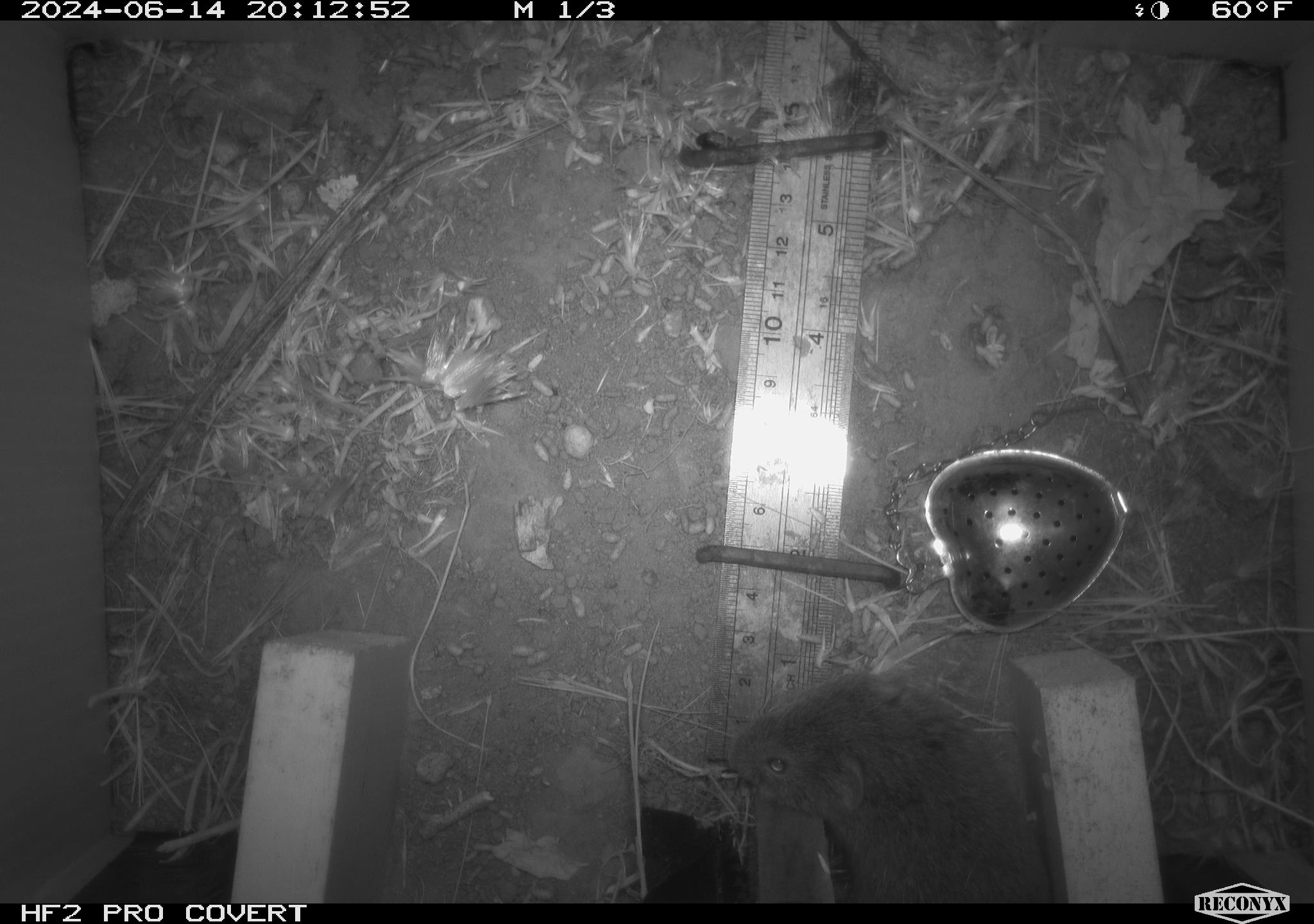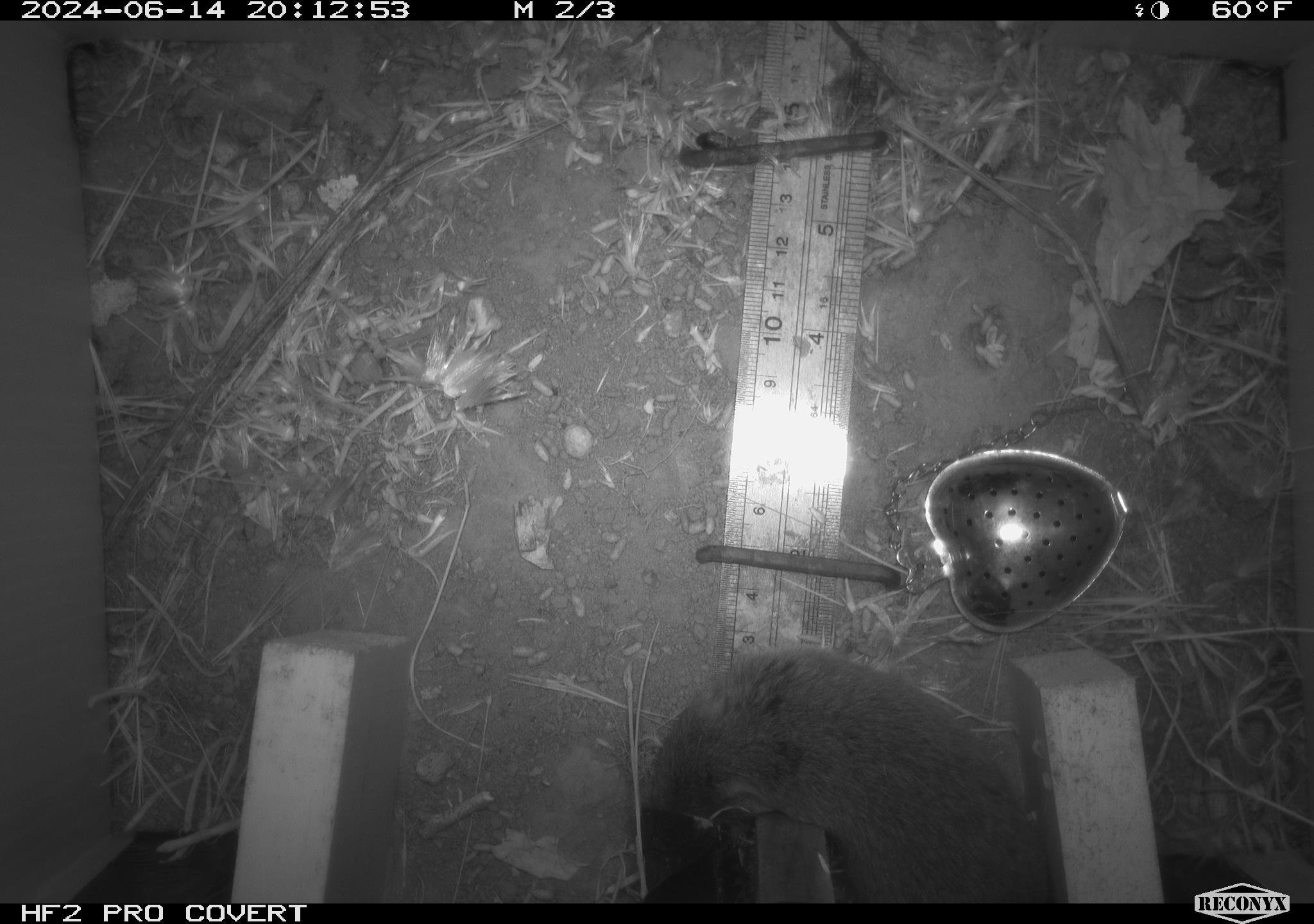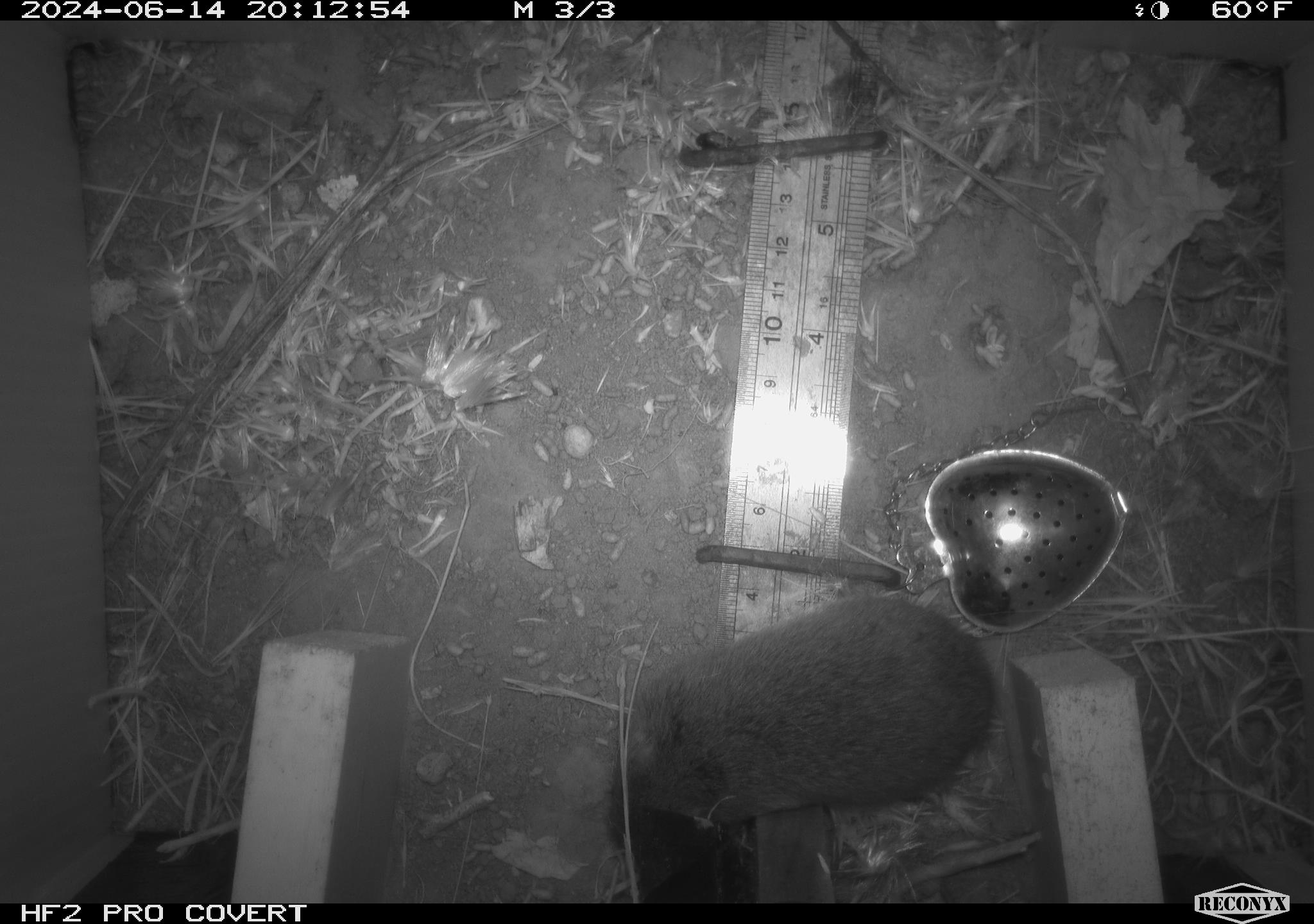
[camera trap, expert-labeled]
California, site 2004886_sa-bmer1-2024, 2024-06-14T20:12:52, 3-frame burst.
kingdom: Animalia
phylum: Chordata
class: Mammalia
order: Rodentia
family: Cricetidae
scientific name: Cricetidae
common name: hamsters, voles, lemmings, and allies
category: cricetidae family